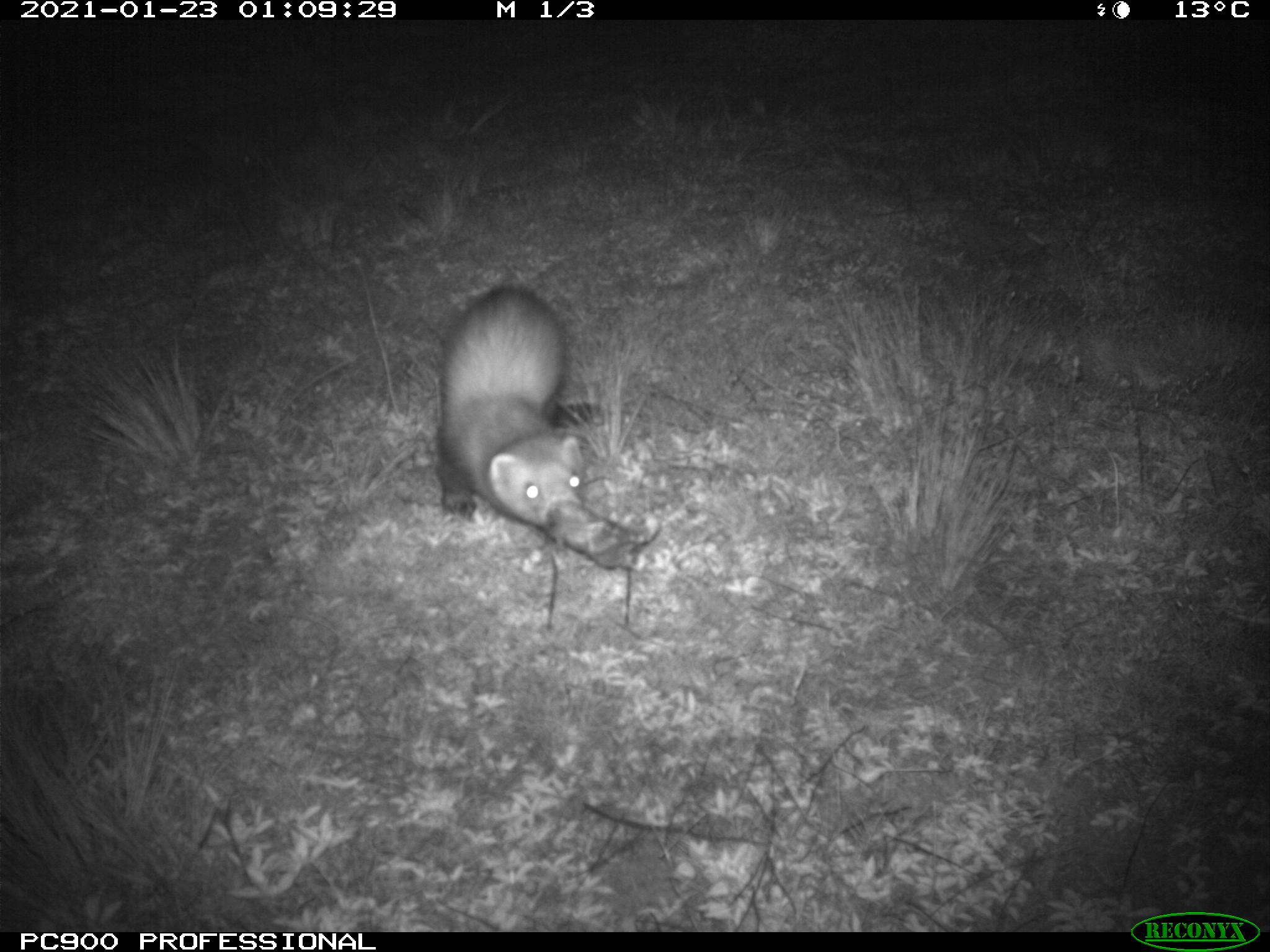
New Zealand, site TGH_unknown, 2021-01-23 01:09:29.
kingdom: Animalia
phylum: Chordata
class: Mammalia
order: Carnivora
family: Mustelidae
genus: Mustela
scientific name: Mustela furo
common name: ferret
Ferret (Mustela furo).